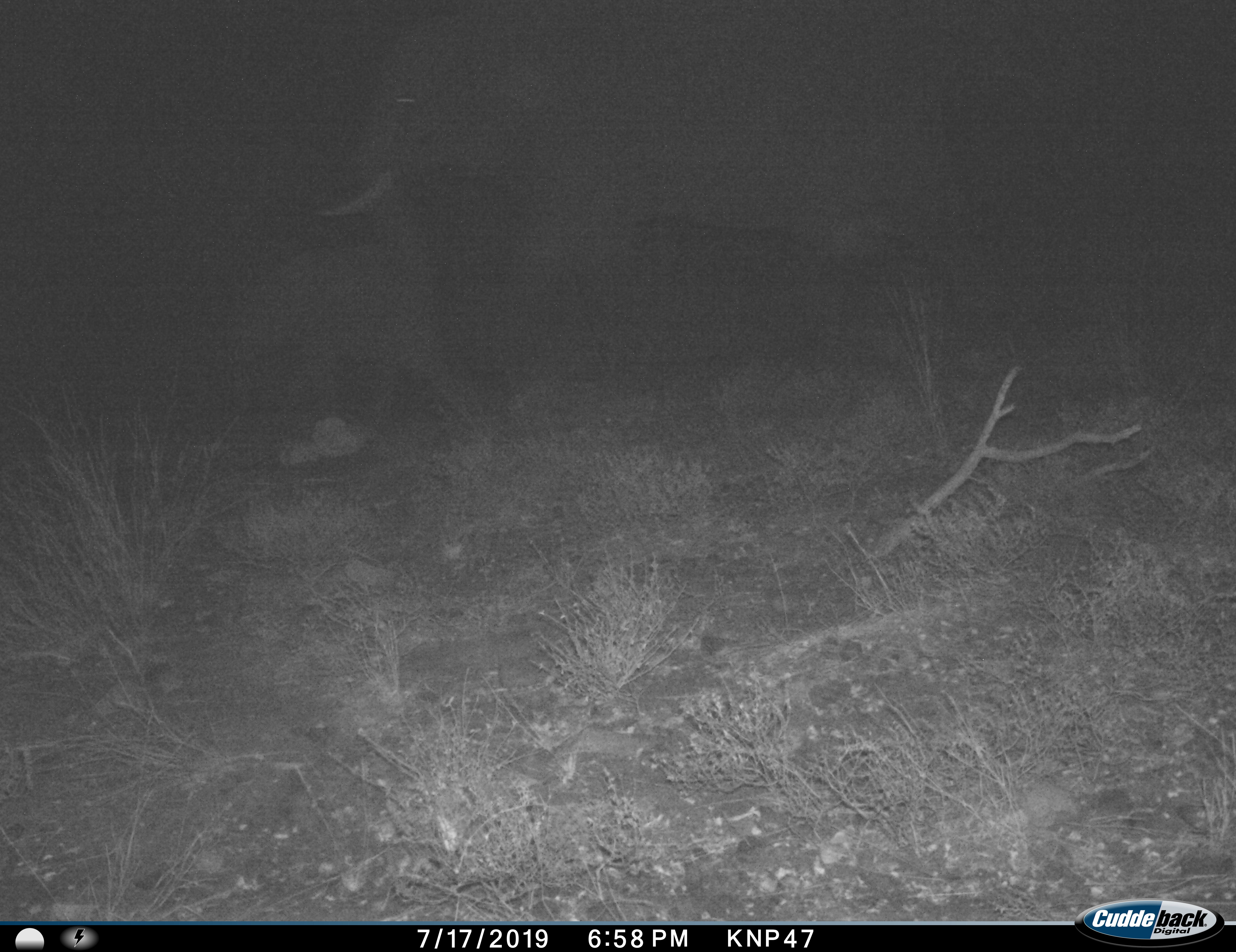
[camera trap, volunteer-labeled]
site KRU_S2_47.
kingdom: Animalia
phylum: Chordata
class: Mammalia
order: Proboscidea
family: Elephantidae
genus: Loxodonta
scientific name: Loxodonta africana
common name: african bush elephant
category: elephant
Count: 2.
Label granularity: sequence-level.